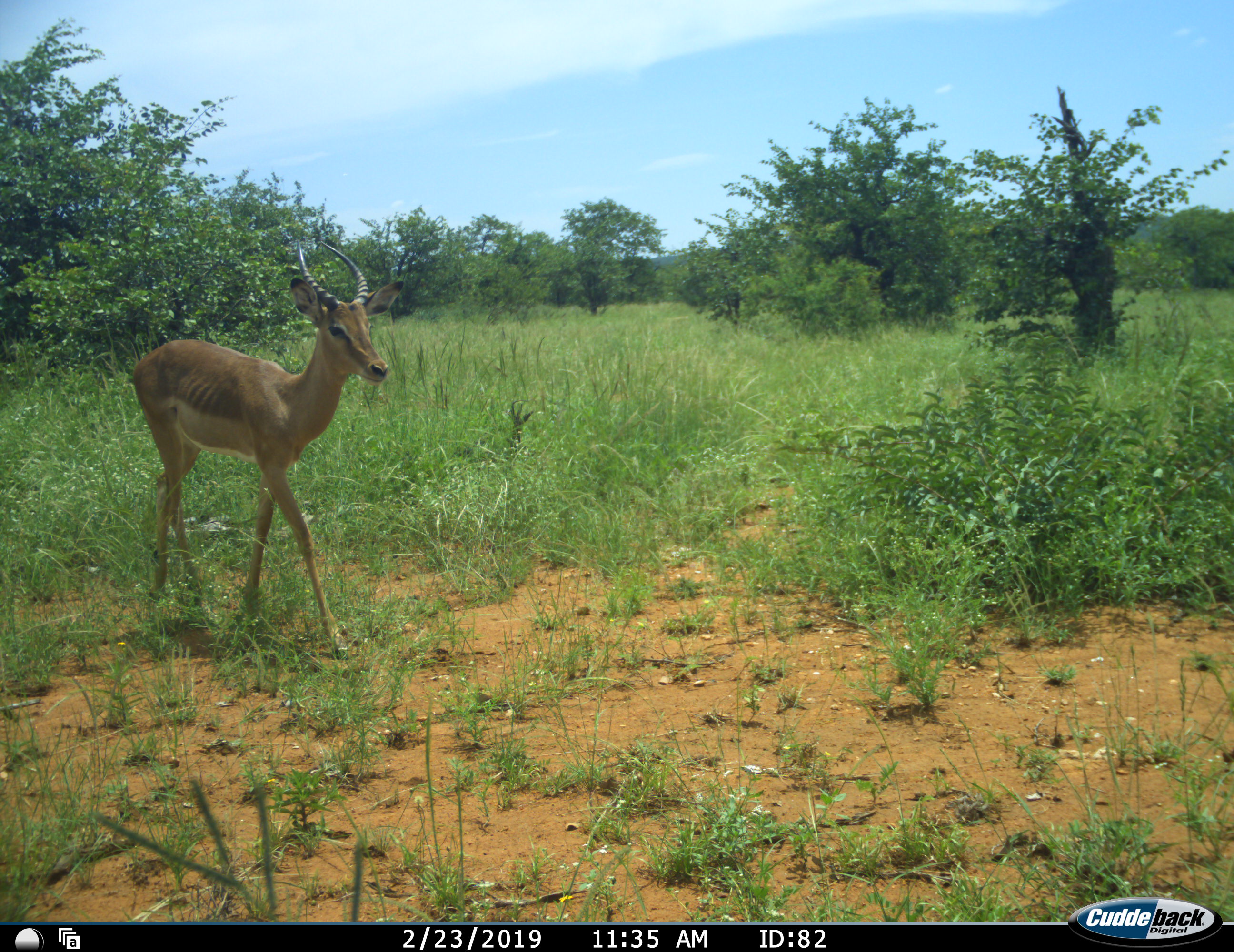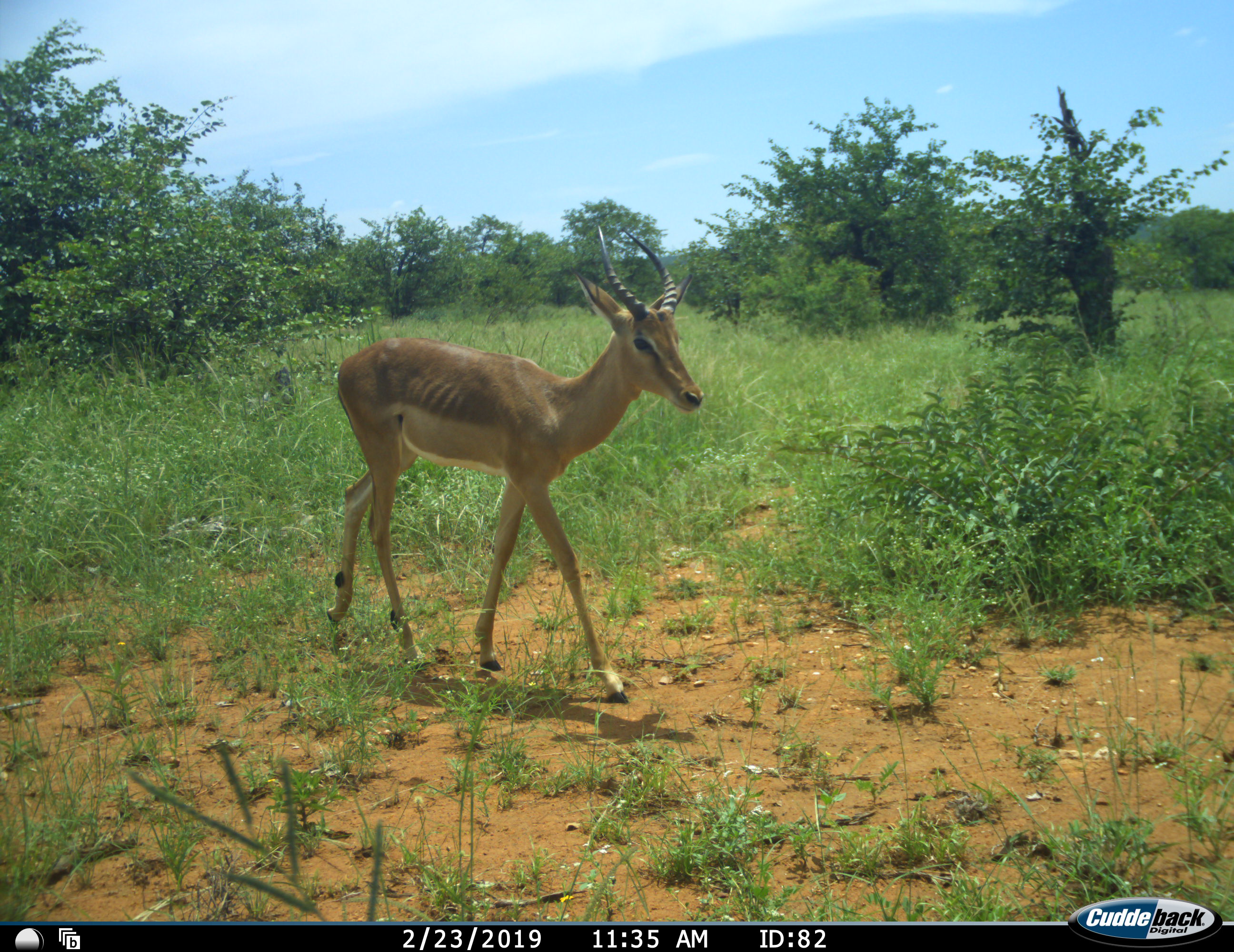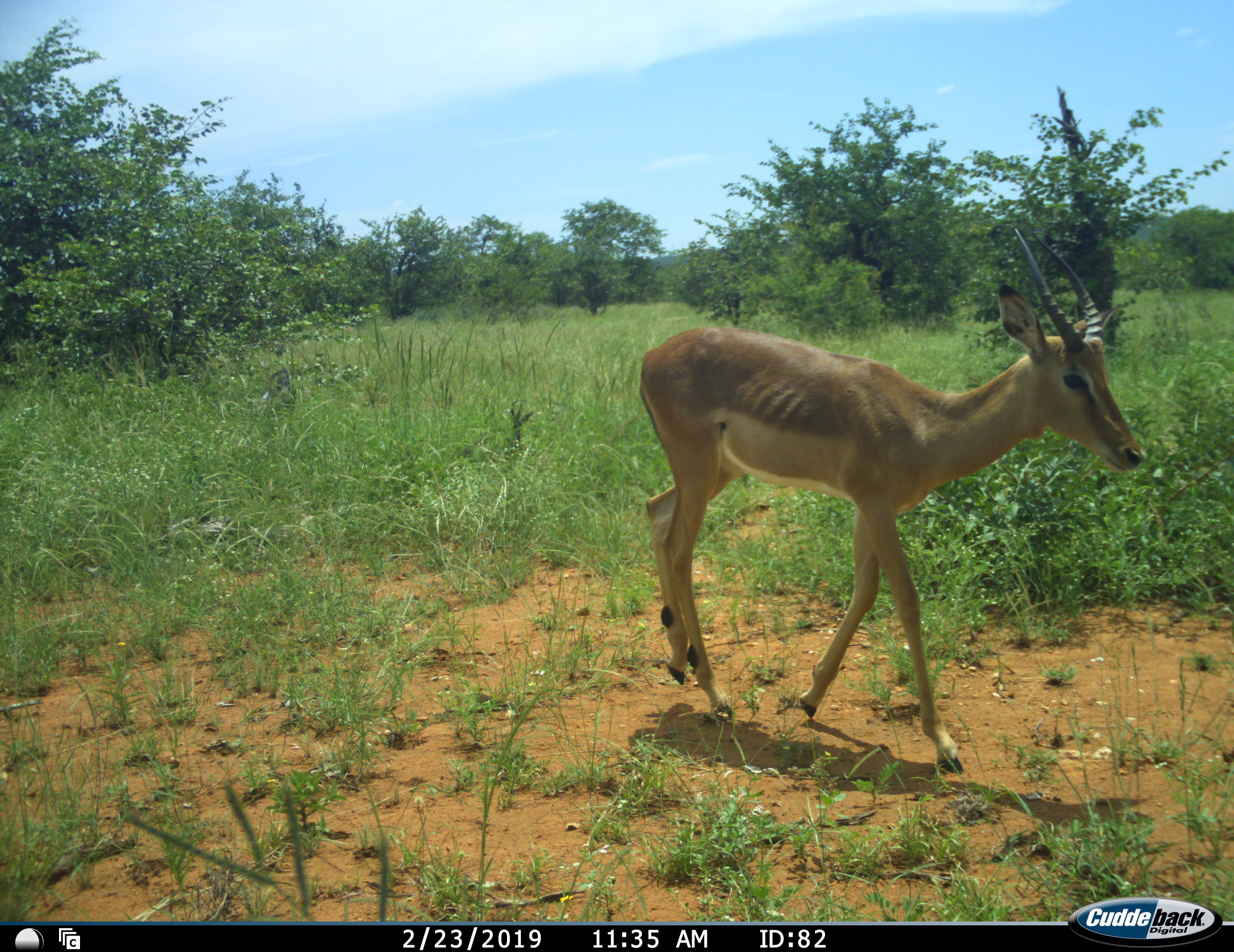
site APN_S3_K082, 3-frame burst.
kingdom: Animalia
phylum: Chordata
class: Mammalia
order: Artiodactyla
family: Bovidae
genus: Aepyceros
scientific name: Aepyceros melampus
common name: impala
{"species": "impala (Aepyceros melampus)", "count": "1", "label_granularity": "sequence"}